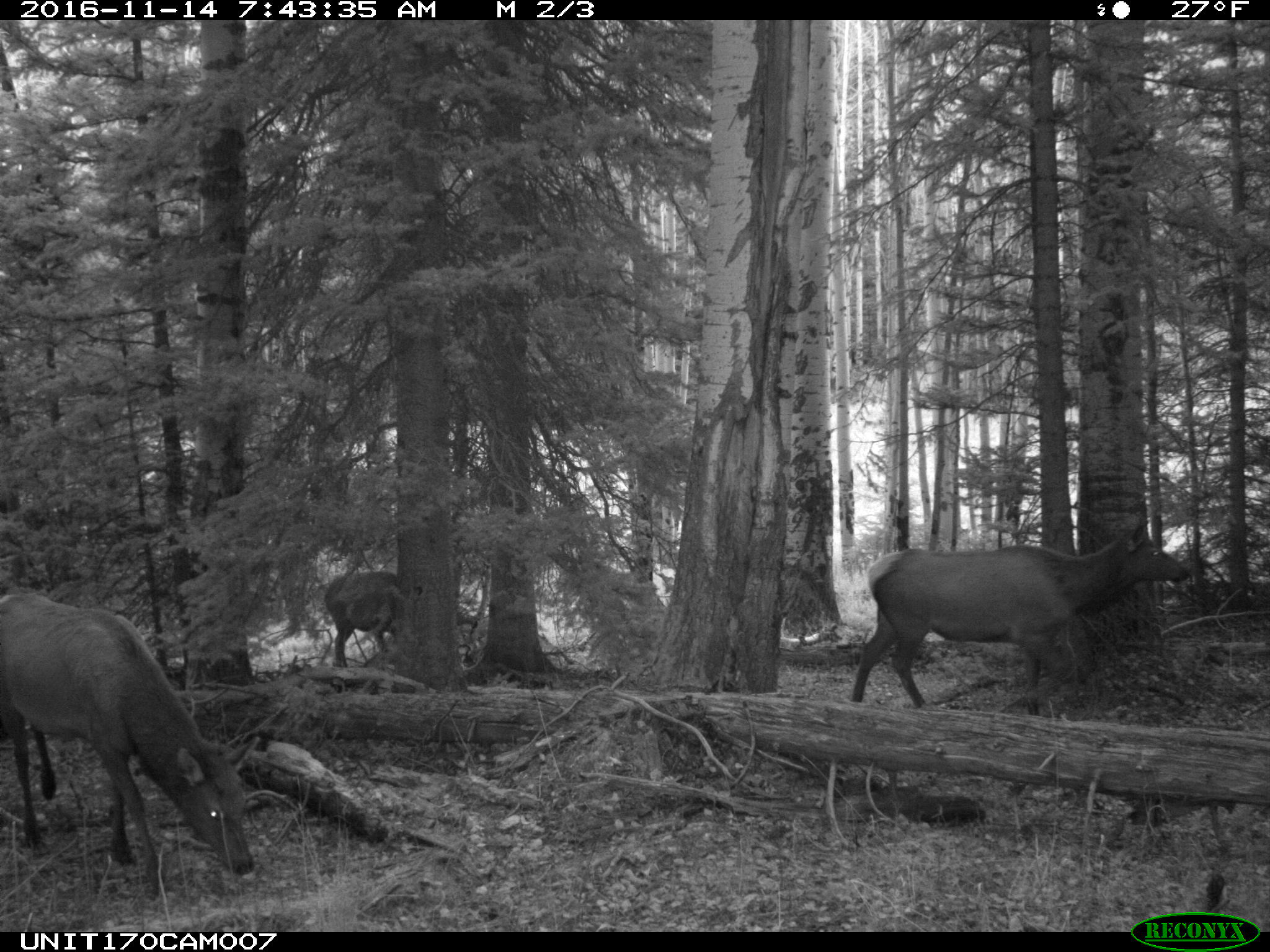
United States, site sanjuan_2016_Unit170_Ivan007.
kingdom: Animalia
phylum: Chordata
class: Mammalia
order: Artiodactyla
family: Cervidae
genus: Cervus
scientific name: Cervus elaphus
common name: red deer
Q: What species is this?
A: Cervus elaphus (red deer).